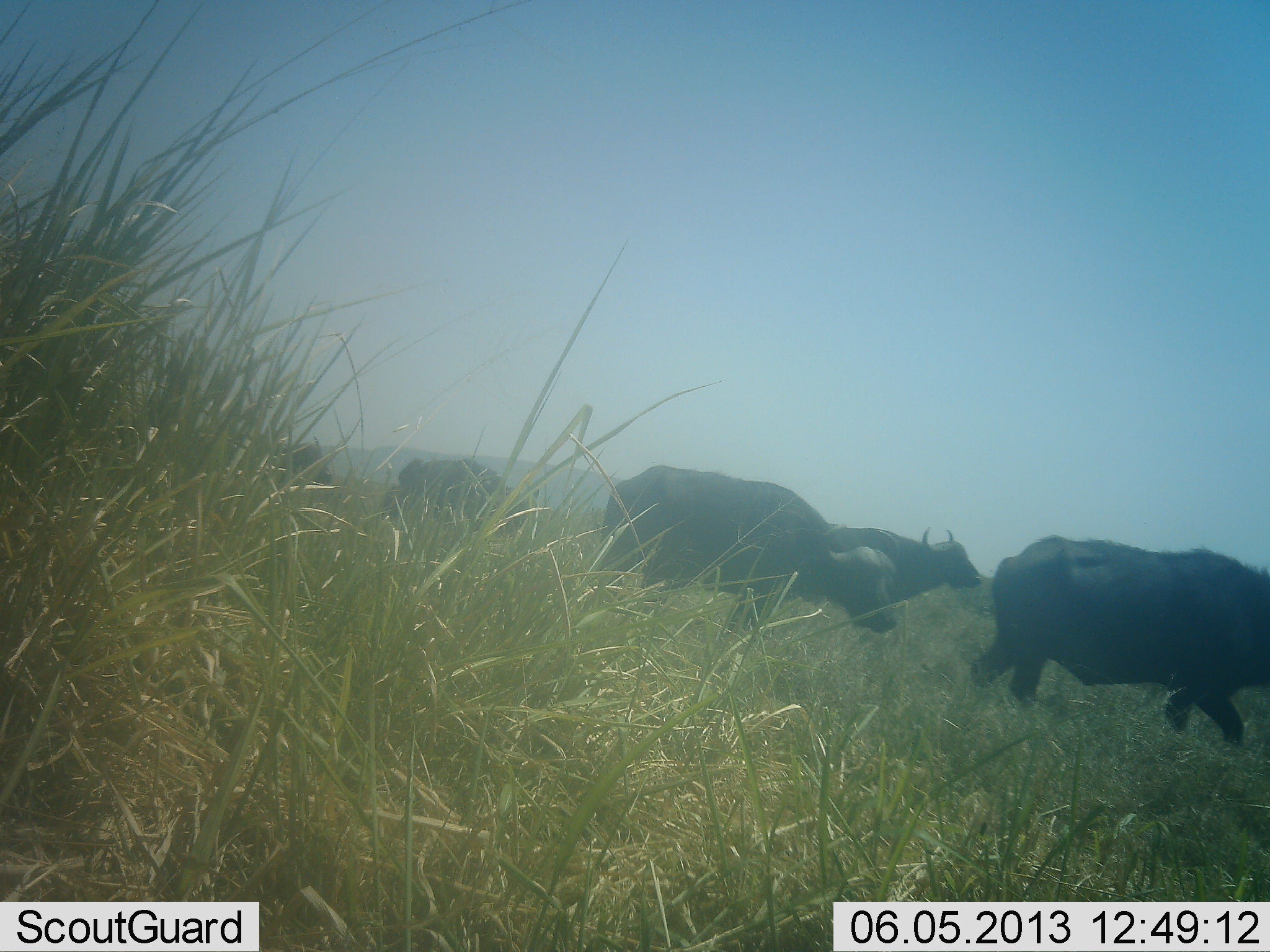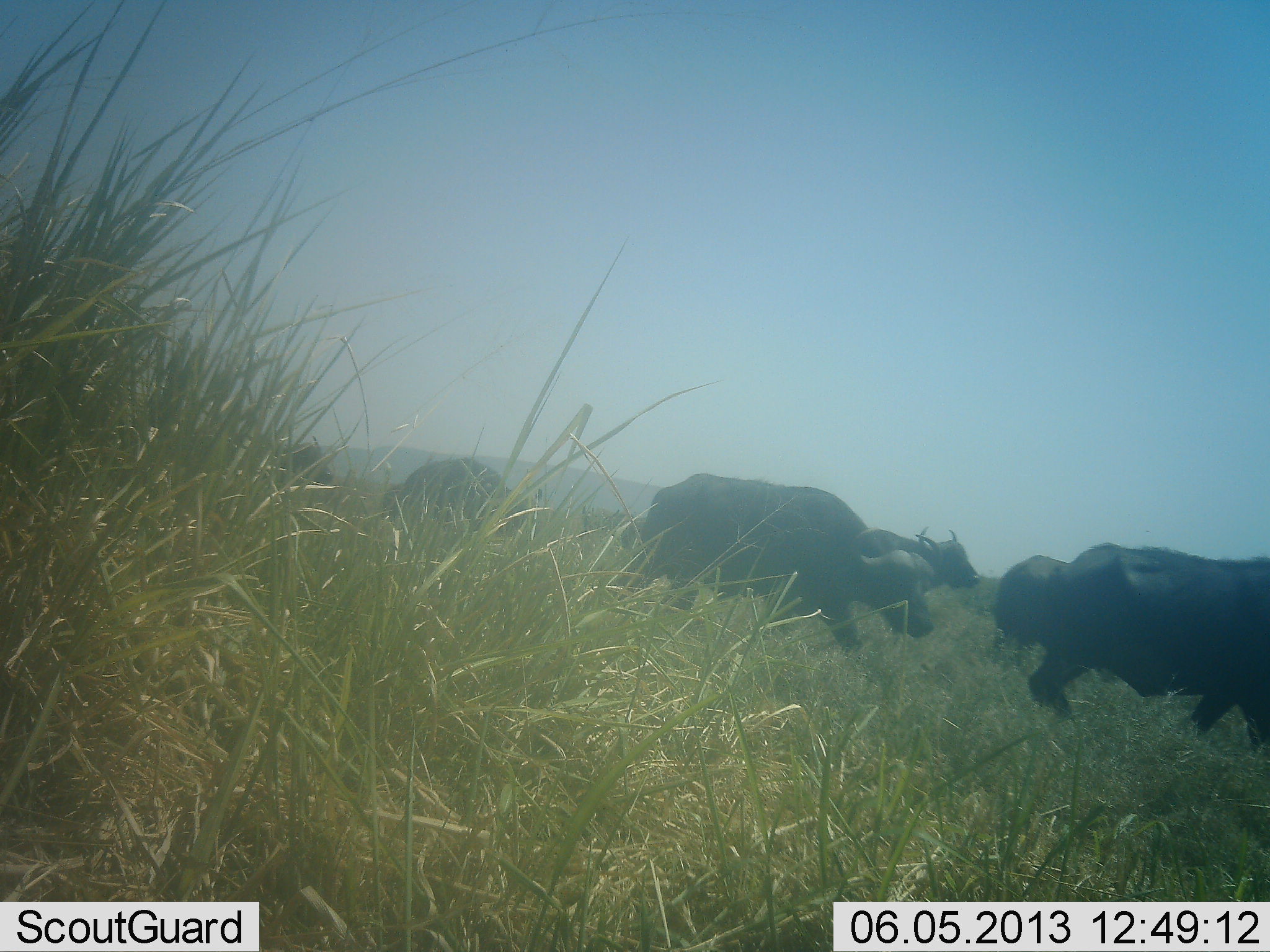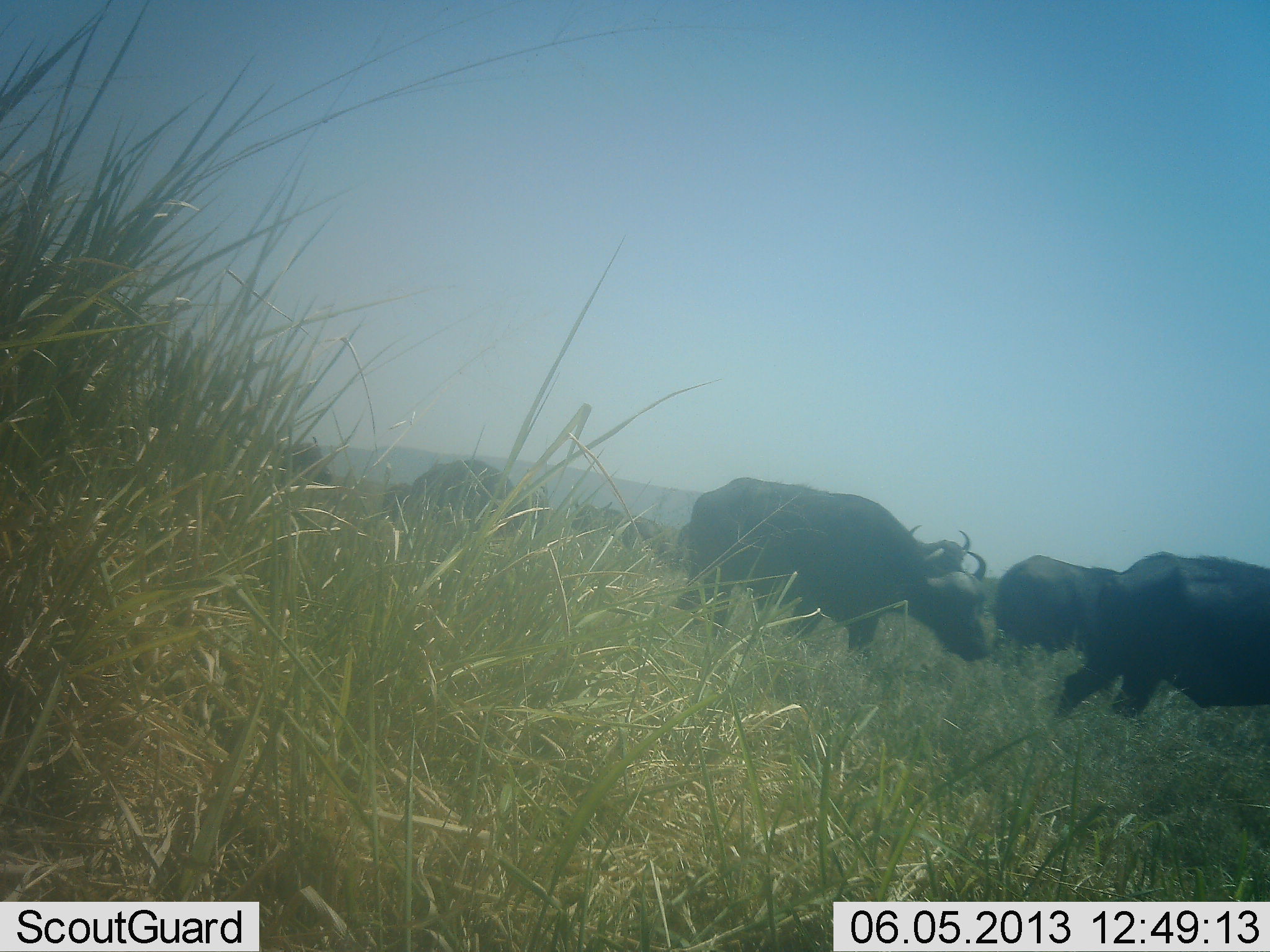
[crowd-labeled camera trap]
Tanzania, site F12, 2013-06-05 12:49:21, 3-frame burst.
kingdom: Animalia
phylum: Chordata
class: Mammalia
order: Artiodactyla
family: Bovidae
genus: Syncerus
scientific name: Syncerus caffer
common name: cape buffalo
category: buffalo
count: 7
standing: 40%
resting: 0%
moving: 100%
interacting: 0%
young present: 0%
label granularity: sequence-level